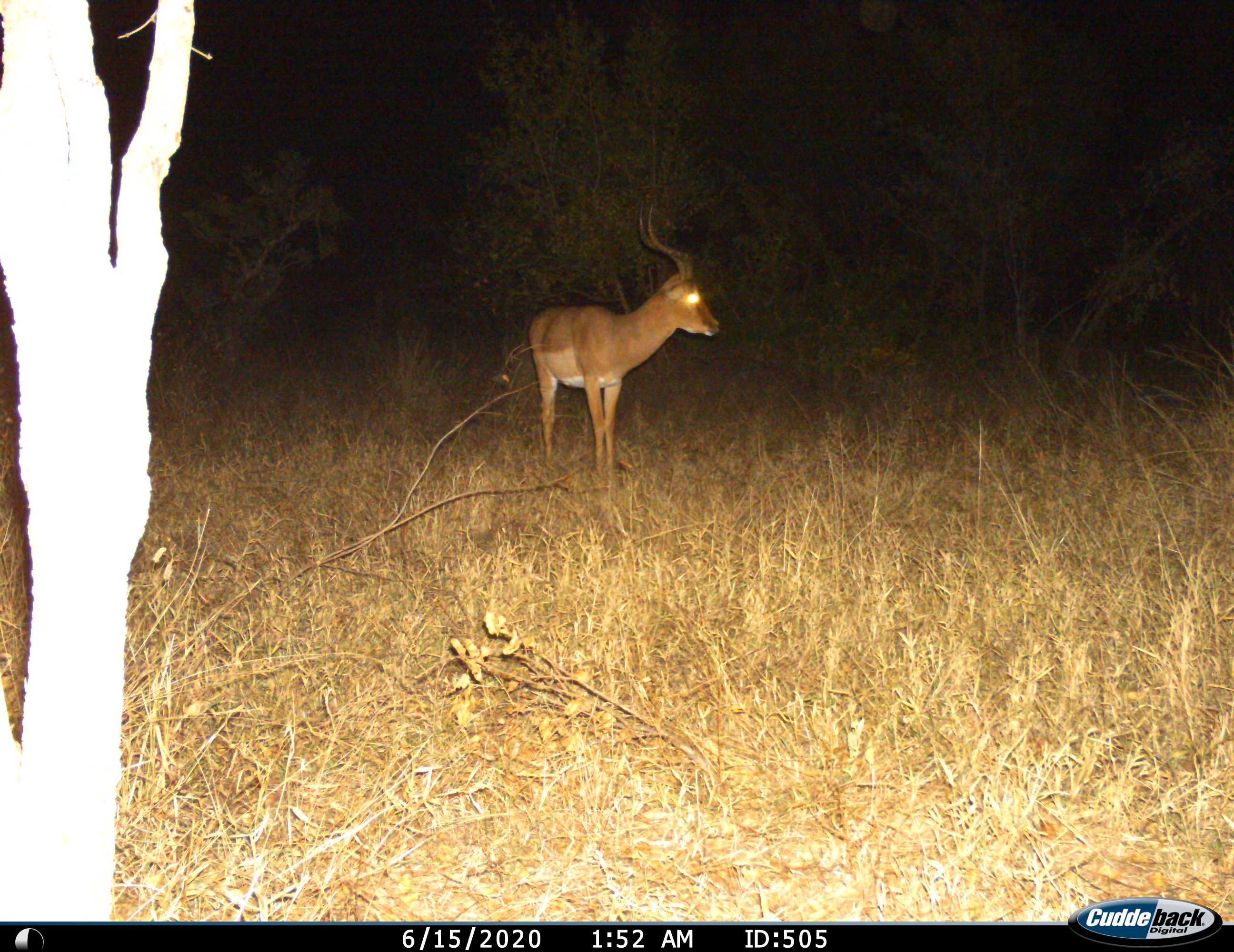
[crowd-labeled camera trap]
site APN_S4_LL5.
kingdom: Animalia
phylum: Chordata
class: Mammalia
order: Artiodactyla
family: Bovidae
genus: Aepyceros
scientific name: Aepyceros melampus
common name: impala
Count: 1.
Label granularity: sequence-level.